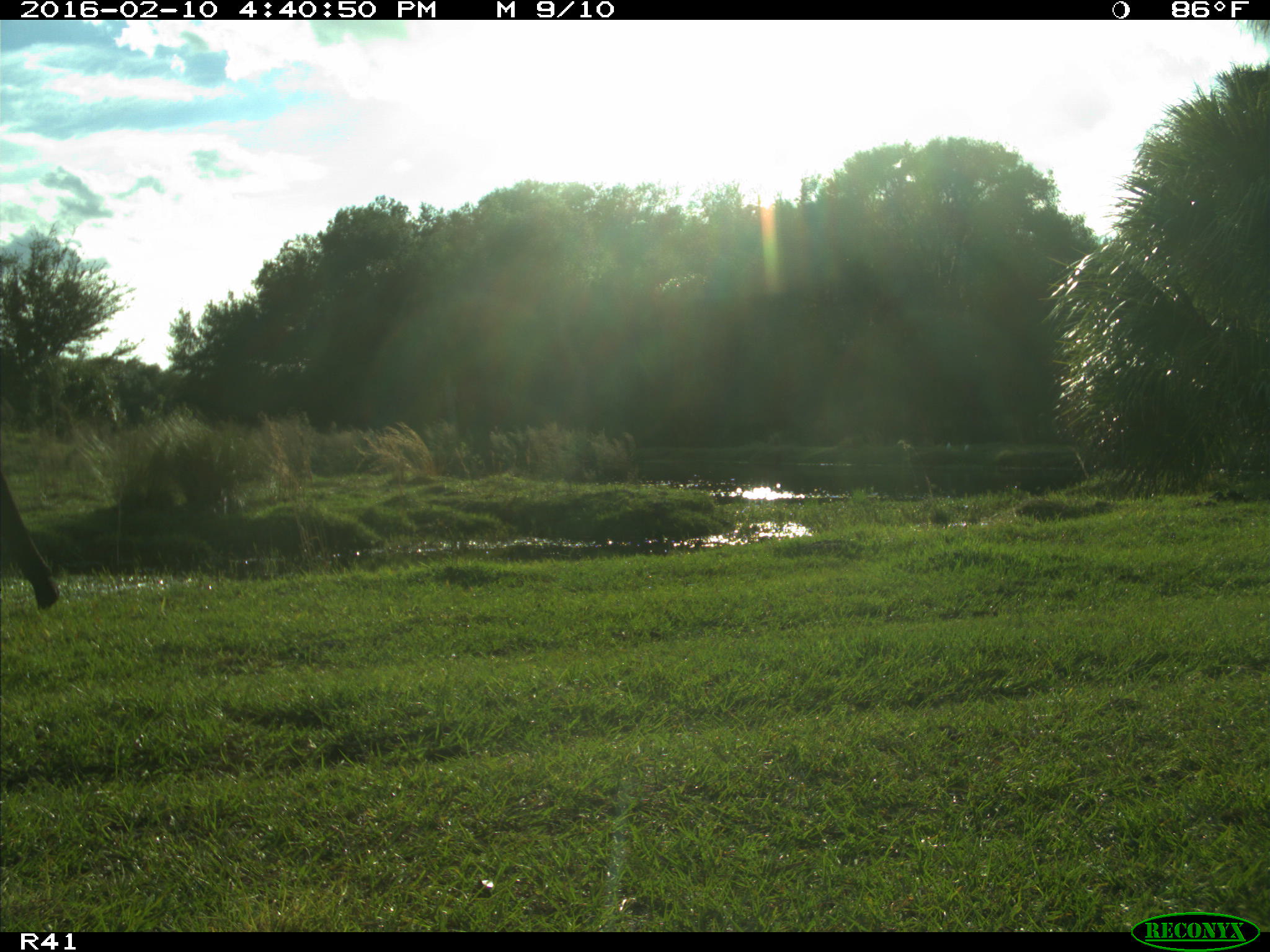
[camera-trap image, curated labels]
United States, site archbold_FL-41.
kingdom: Animalia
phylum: Chordata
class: Mammalia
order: Artiodactyla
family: Bovidae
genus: Bos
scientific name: Bos taurus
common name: domestic cow